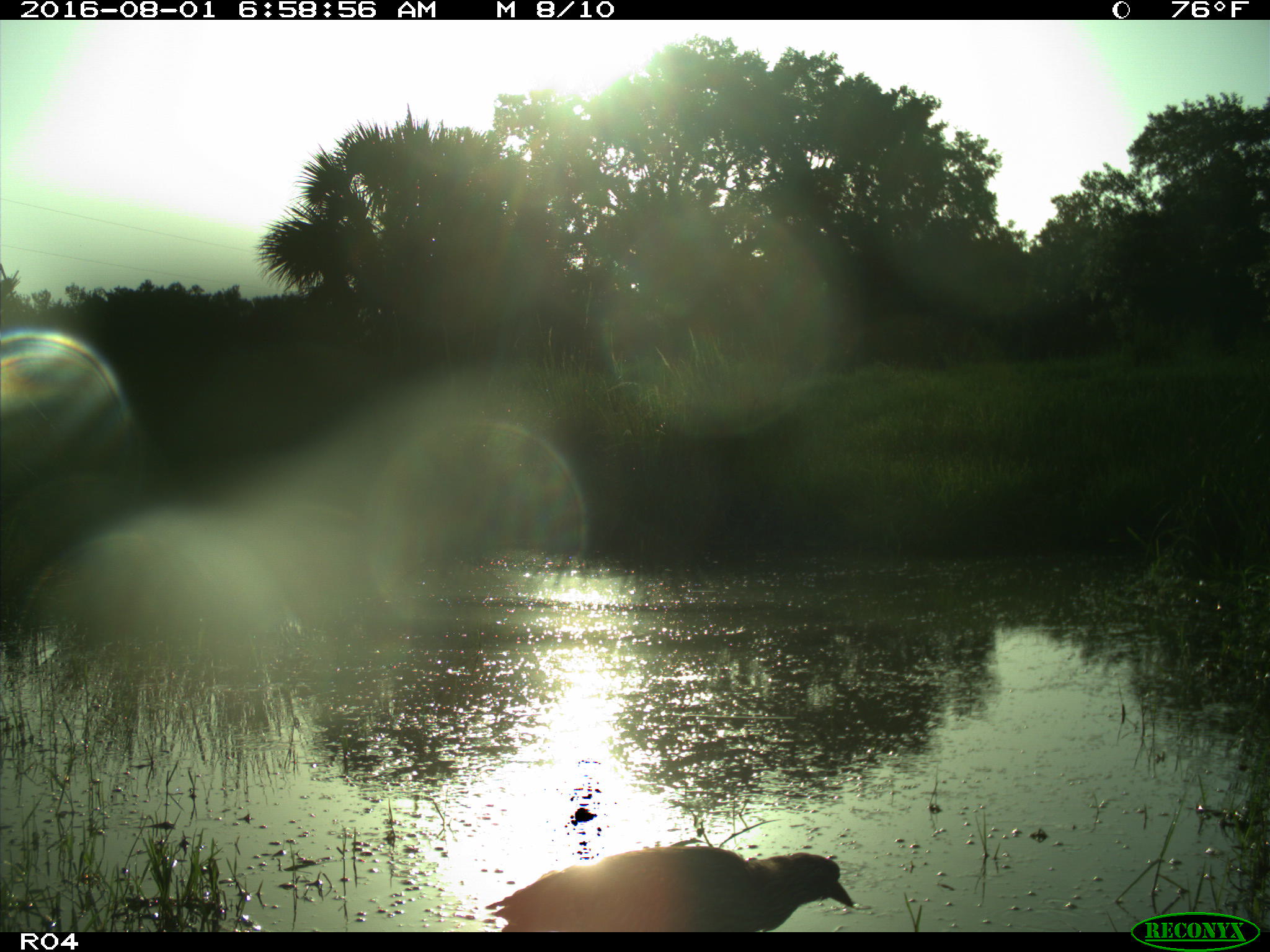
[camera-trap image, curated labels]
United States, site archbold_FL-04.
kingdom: Animalia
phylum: Chordata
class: Aves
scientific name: Aves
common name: birds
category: unidentified bird